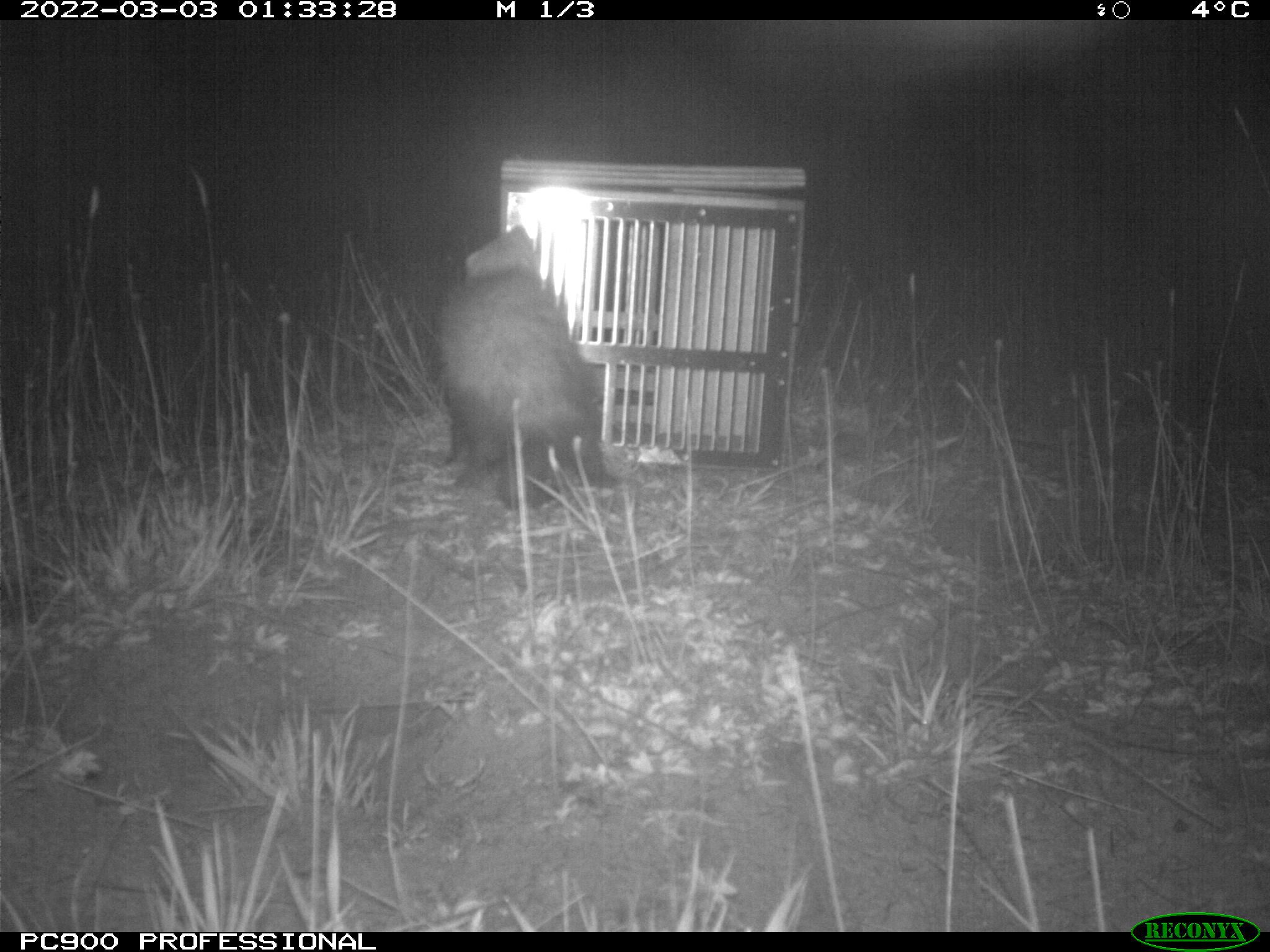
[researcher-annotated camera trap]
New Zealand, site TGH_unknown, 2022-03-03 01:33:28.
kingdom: Animalia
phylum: Chordata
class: Mammalia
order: Carnivora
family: Mustelidae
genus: Mustela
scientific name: Mustela furo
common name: ferret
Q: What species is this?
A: Ferret (Mustela furo).